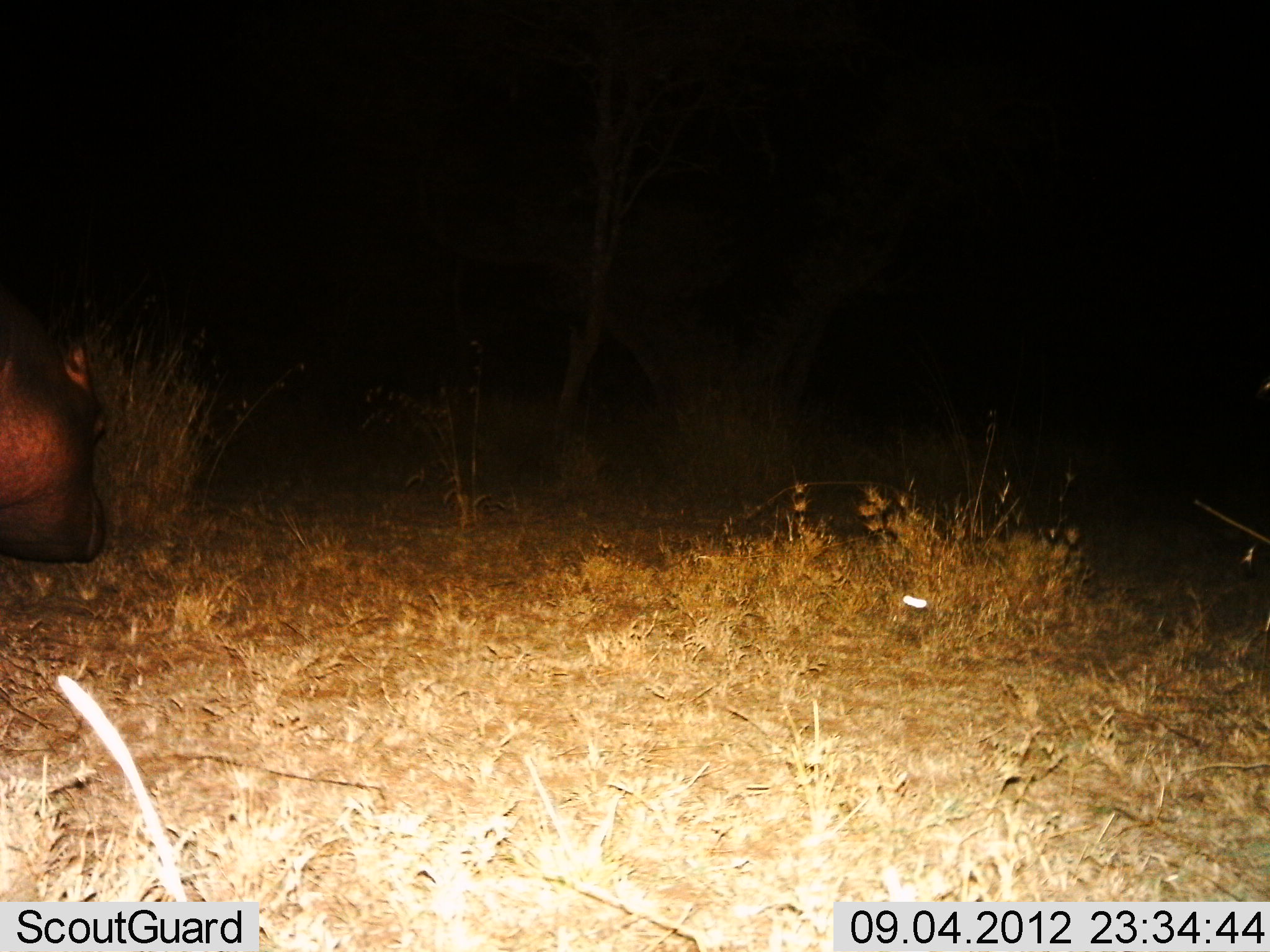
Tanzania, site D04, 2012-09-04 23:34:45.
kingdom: Animalia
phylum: Chordata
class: Mammalia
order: Artiodactyla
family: Hippopotamidae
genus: Hippopotamus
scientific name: Hippopotamus amphibius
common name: hippopotamus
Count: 1.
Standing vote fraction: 40%.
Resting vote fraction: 0%.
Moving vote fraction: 60%.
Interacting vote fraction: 0%.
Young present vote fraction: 0%.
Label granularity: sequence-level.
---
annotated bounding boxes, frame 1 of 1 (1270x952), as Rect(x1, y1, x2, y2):
animal: Rect(0, 287, 107, 565)